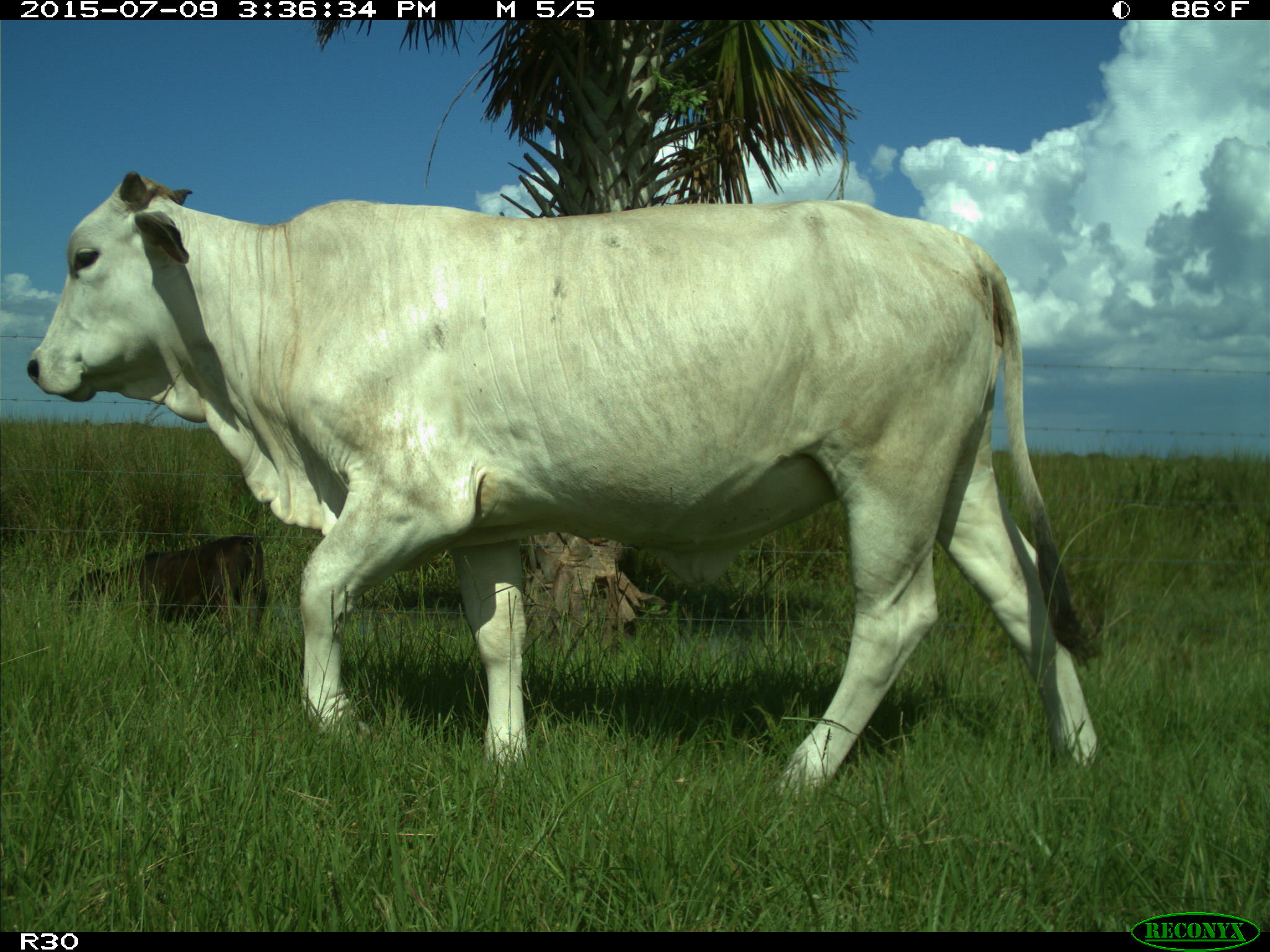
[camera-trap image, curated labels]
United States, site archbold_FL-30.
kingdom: Animalia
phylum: Chordata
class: Mammalia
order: Artiodactyla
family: Bovidae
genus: Bos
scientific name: Bos taurus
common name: domestic cow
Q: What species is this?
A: Bos taurus (domestic cow).